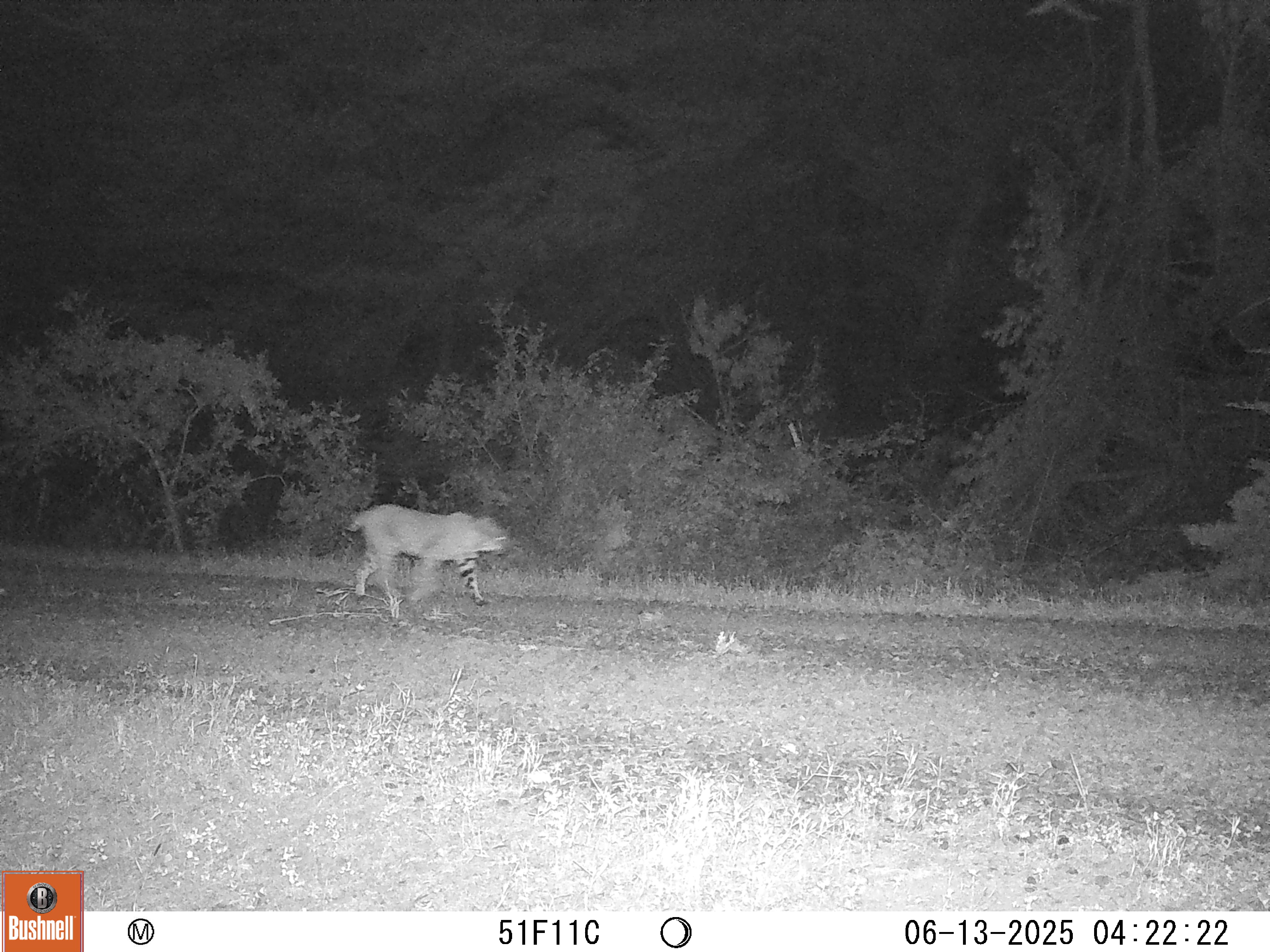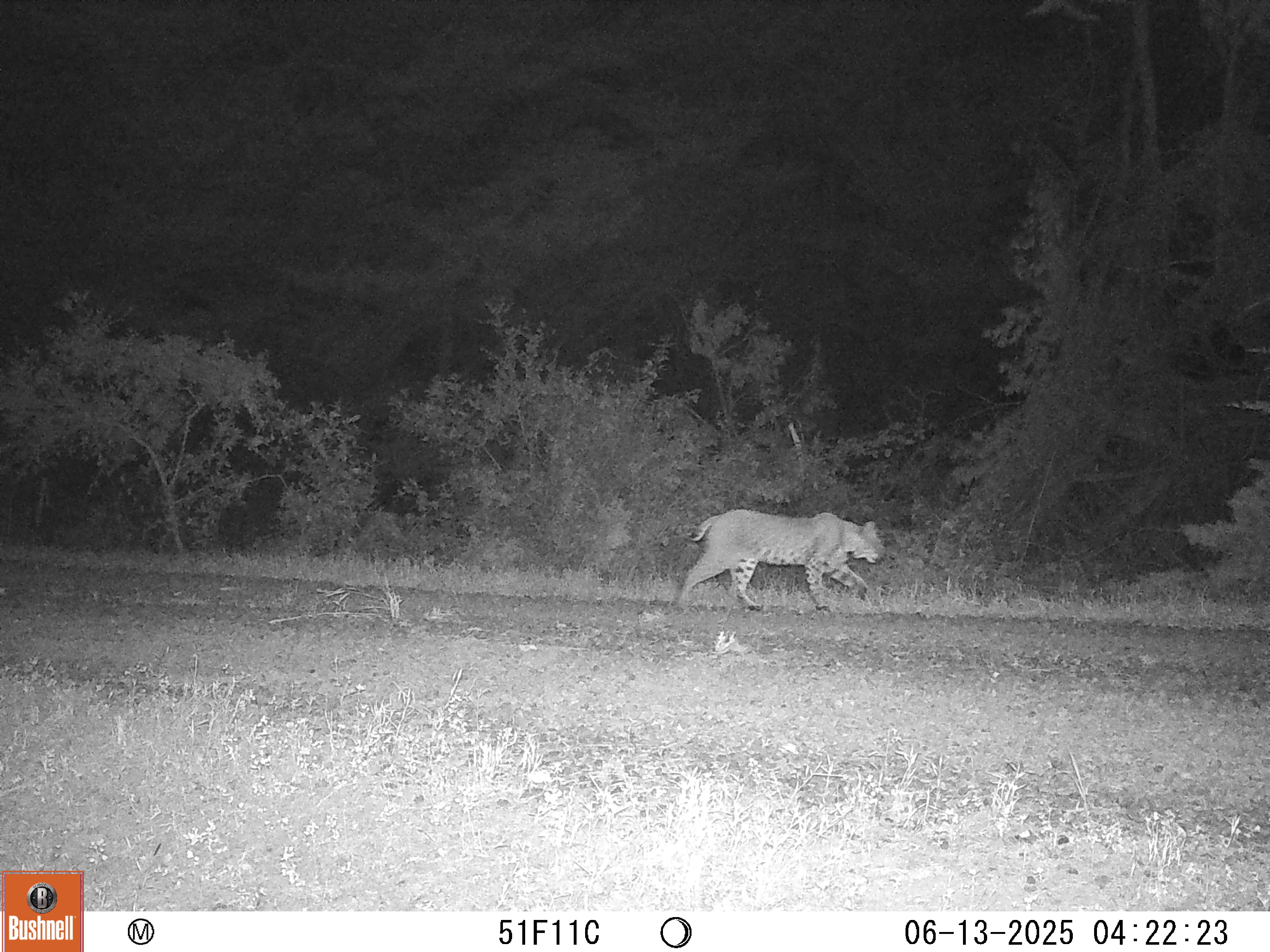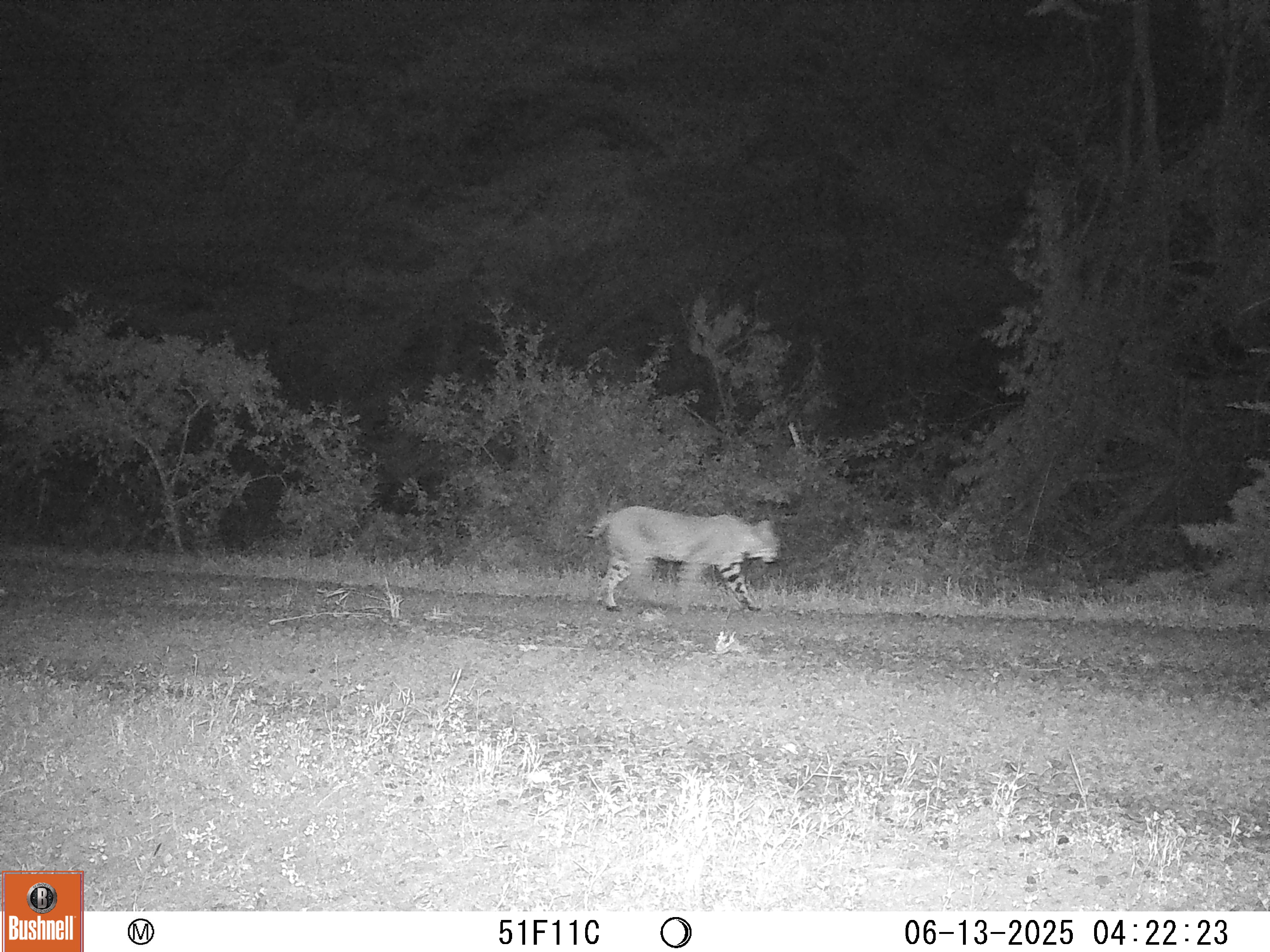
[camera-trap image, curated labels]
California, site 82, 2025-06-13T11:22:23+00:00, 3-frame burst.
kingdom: Animalia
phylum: Chordata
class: Mammalia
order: Carnivora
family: Felidae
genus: Lynx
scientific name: Lynx rufus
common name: bobcat